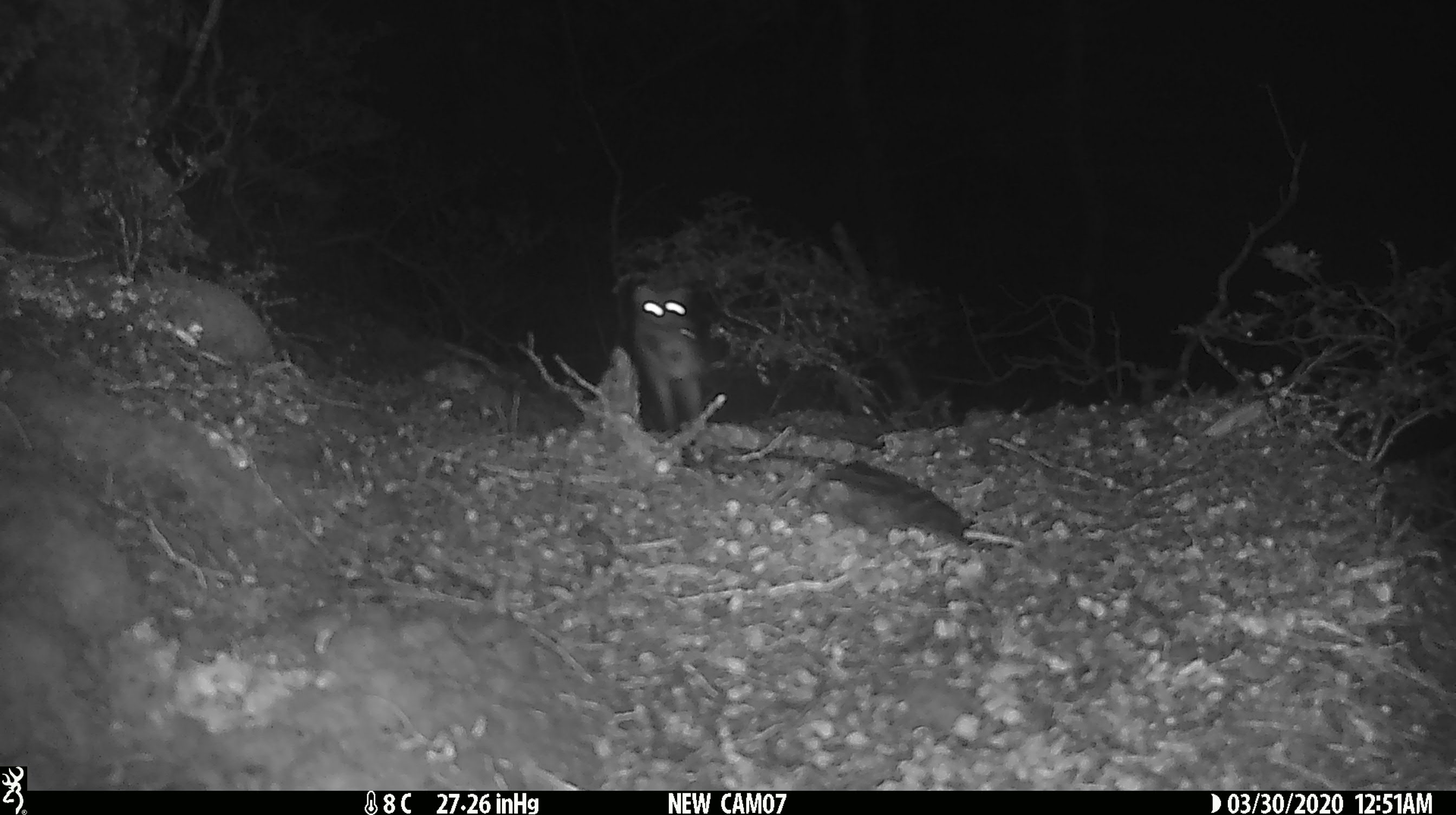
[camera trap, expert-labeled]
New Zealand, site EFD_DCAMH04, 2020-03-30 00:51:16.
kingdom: Animalia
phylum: Chordata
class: Mammalia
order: Carnivora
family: Mustelidae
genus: Mustela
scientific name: Mustela erminea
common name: stoat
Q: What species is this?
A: Stoat (Mustela erminea).